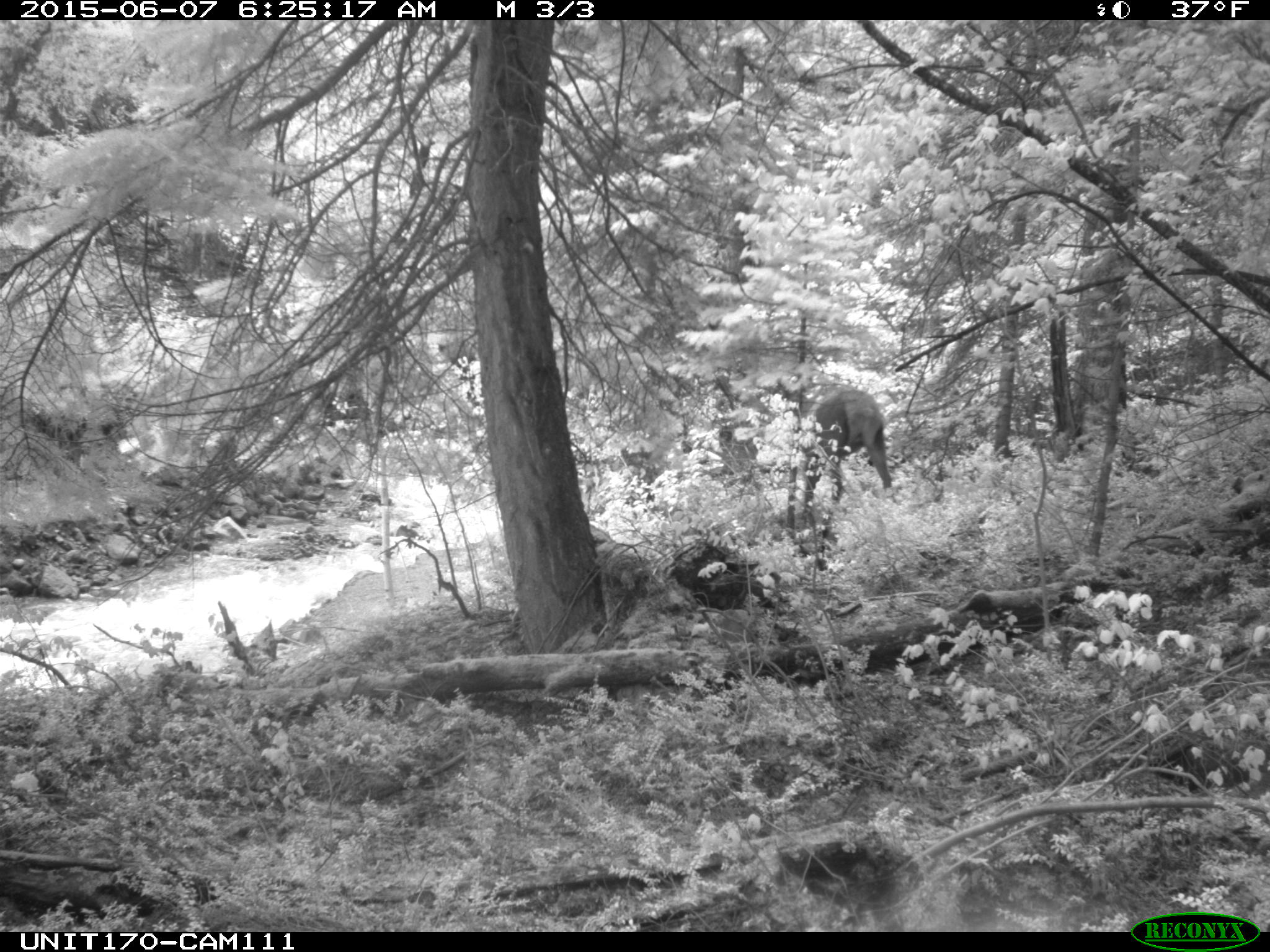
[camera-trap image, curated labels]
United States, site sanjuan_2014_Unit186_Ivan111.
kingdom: Animalia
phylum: Chordata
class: Mammalia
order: Artiodactyla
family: Cervidae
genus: Cervus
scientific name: Cervus elaphus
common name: red deer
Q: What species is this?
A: Cervus elaphus (red deer).